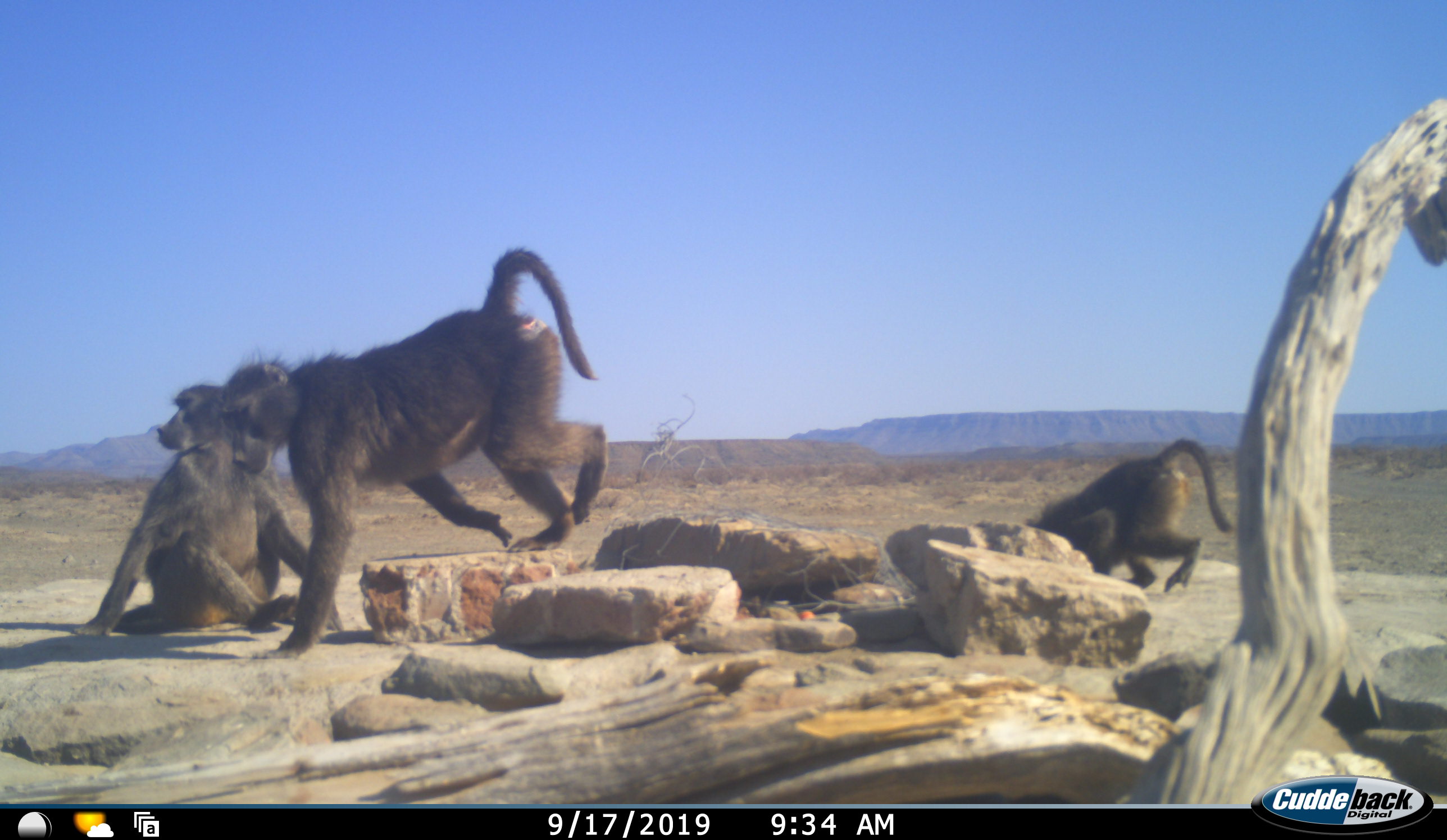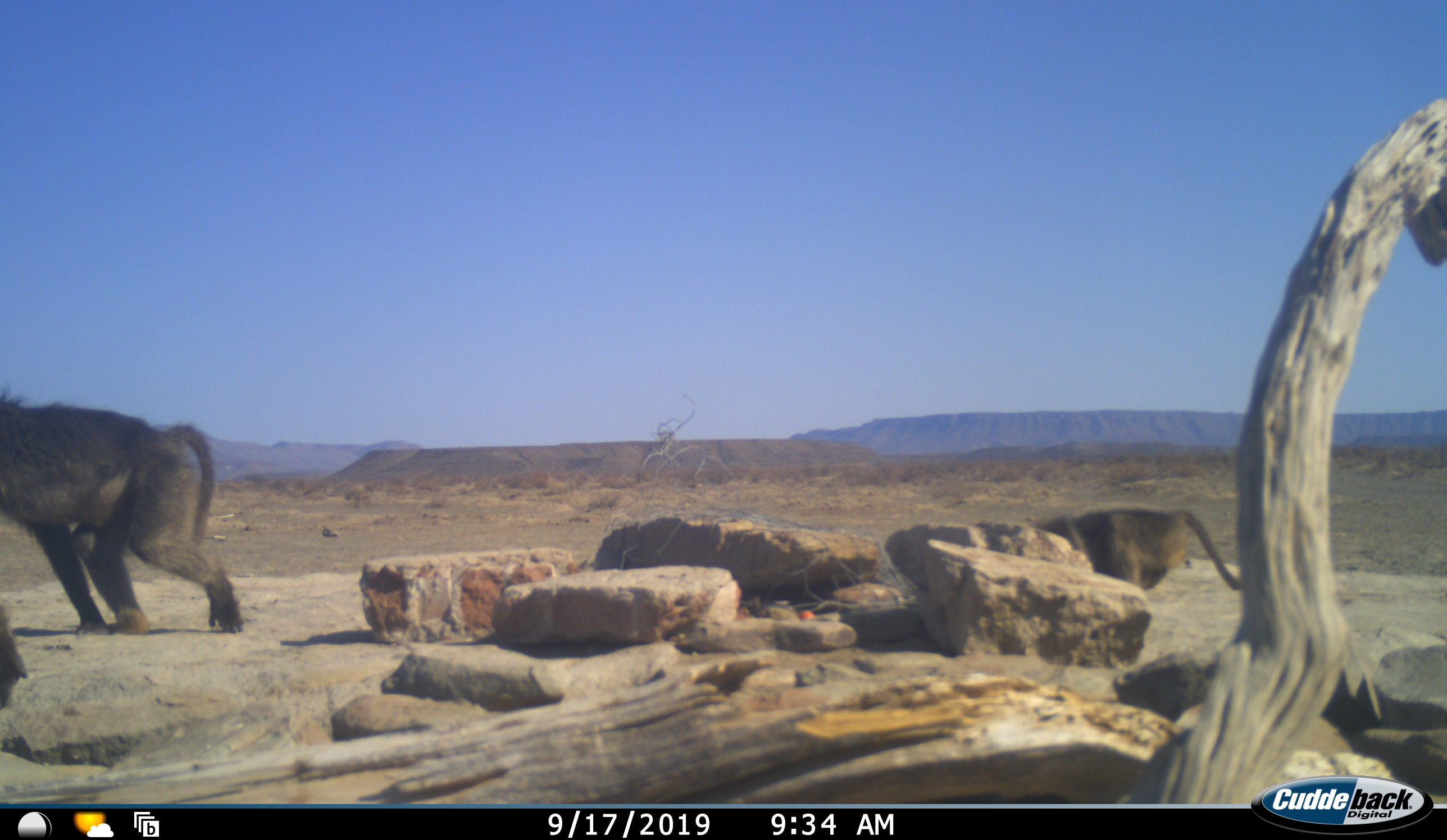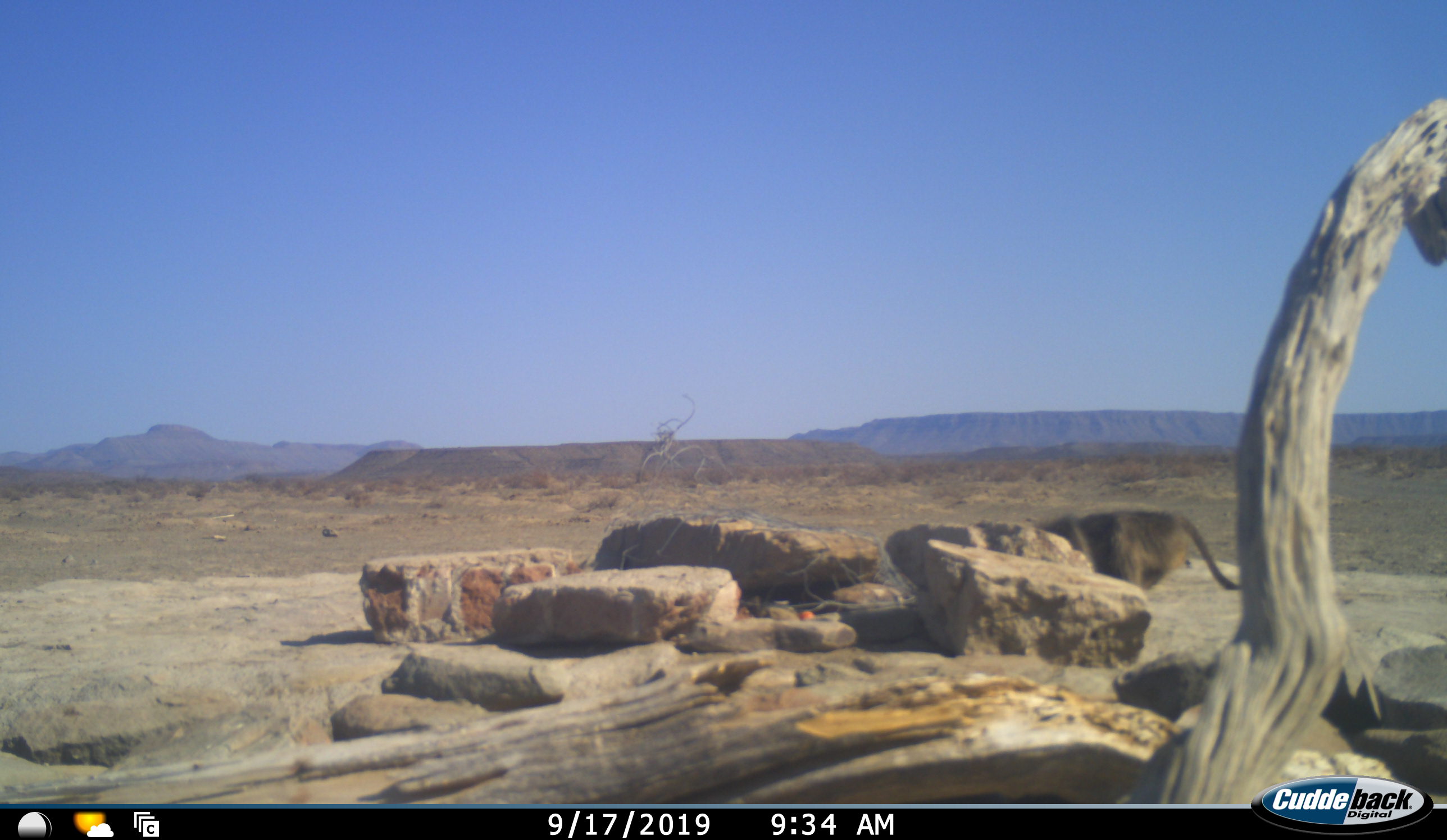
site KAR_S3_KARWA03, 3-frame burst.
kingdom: Animalia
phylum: Chordata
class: Mammalia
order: Primates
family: Cercopithecidae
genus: Papio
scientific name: Papio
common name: baboon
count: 3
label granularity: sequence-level